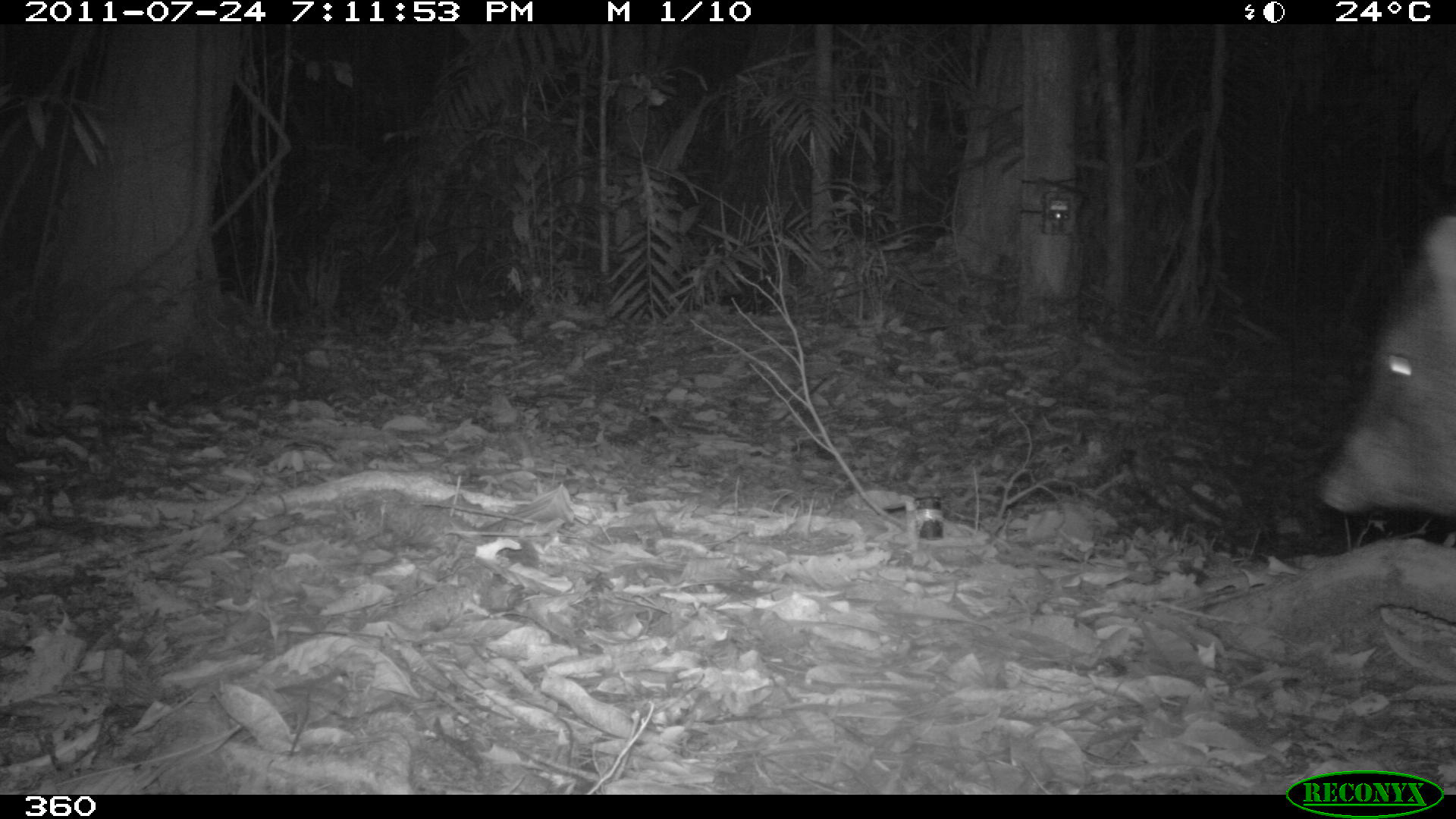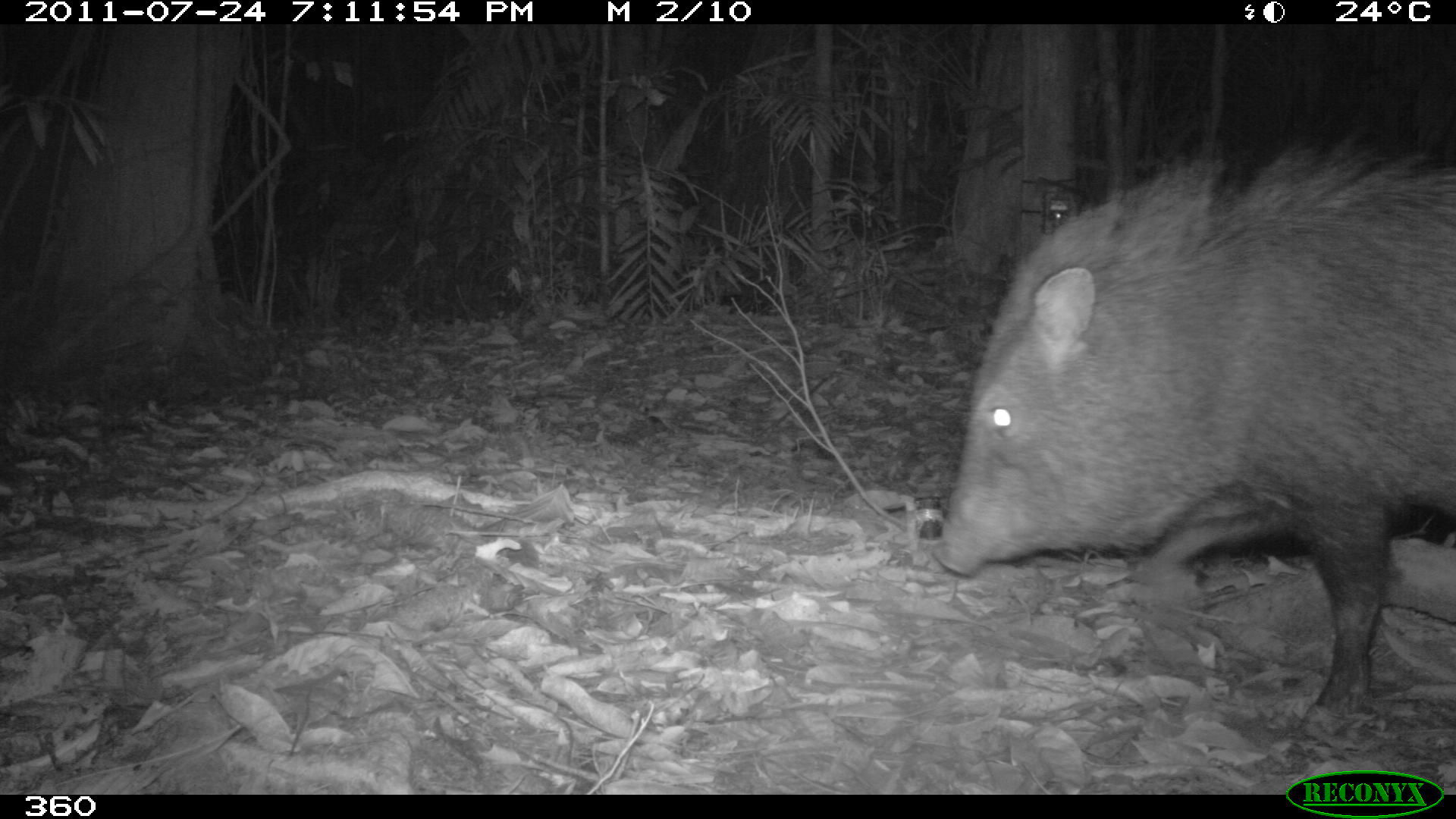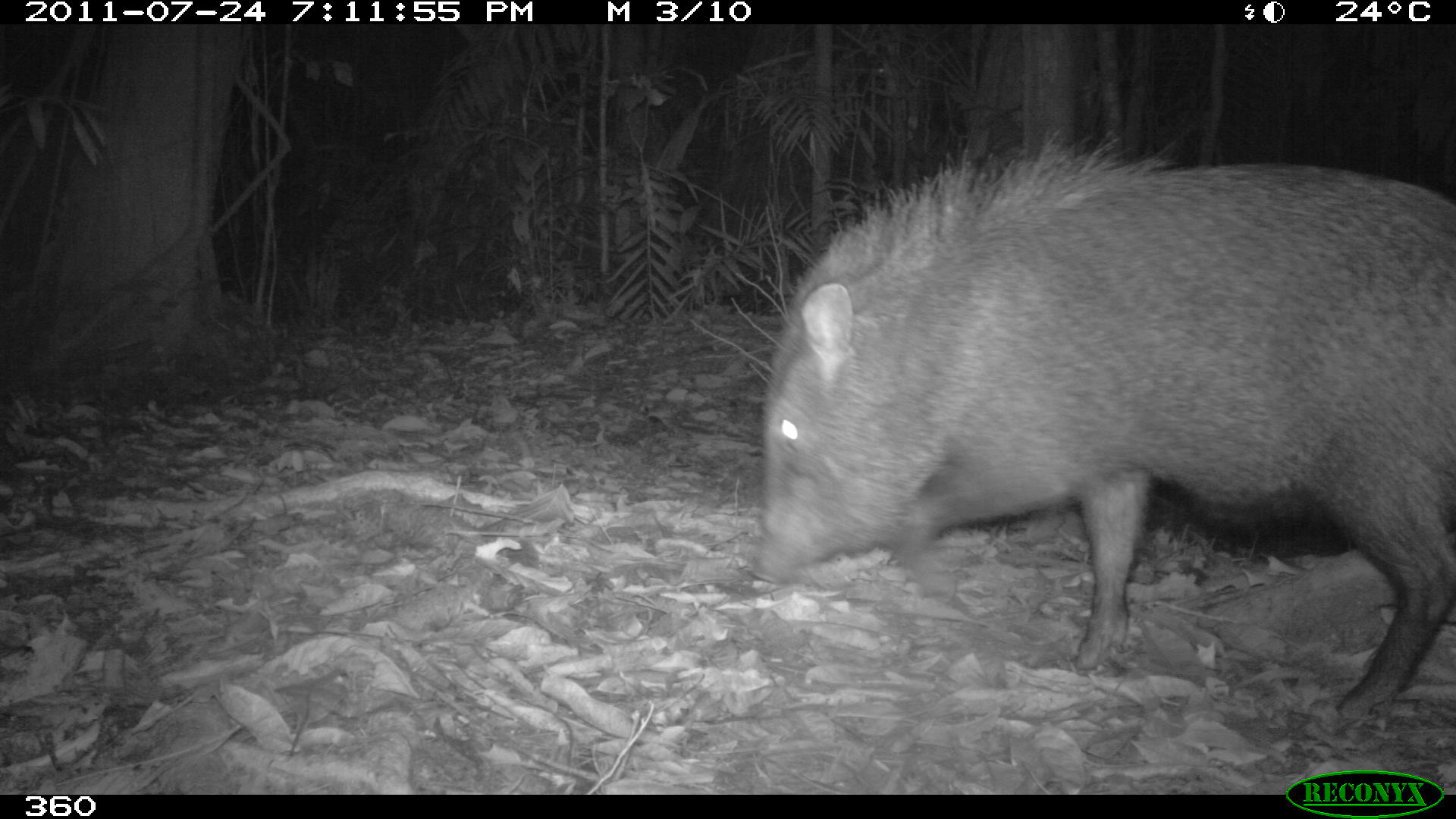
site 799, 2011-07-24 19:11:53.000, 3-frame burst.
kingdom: Animalia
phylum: Chordata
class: Mammalia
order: Artiodactyla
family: Tayassuidae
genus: Pecari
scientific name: Pecari tajacu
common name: collared peccary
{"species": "Pecari tajacu (collared peccary)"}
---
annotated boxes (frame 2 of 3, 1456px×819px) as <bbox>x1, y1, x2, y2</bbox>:
pecari tajacu: <bbox>932, 127, 1456, 740</bbox>